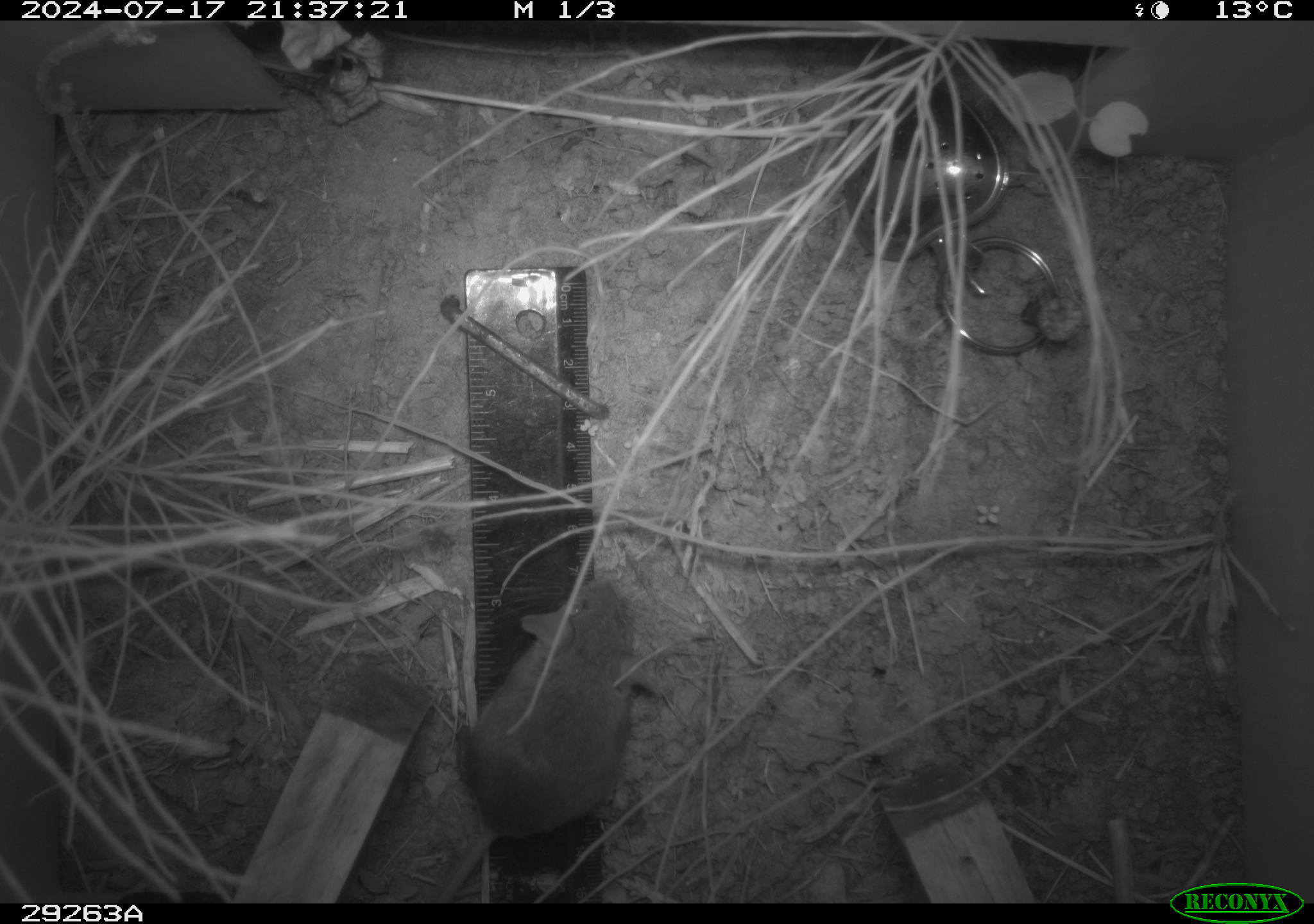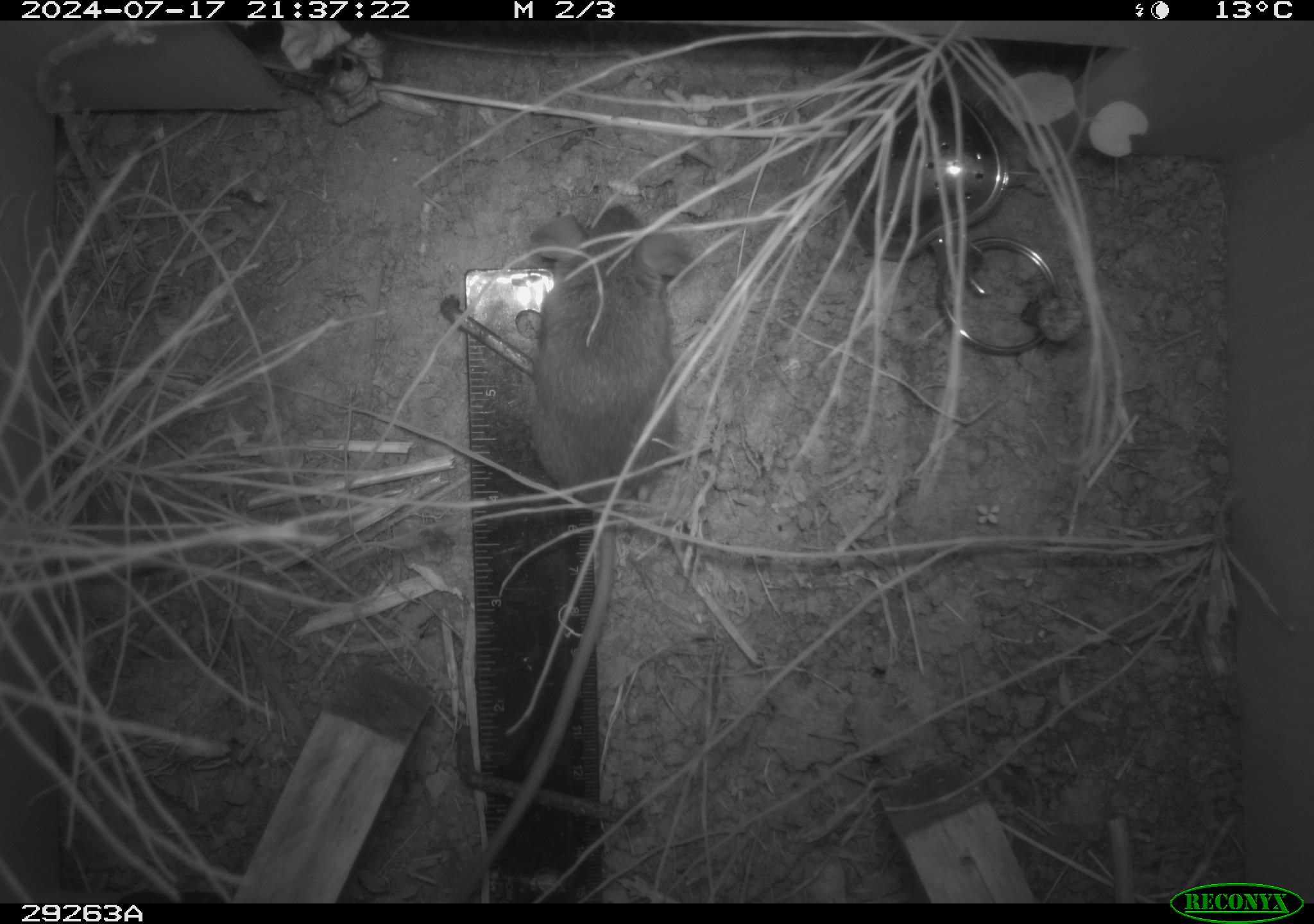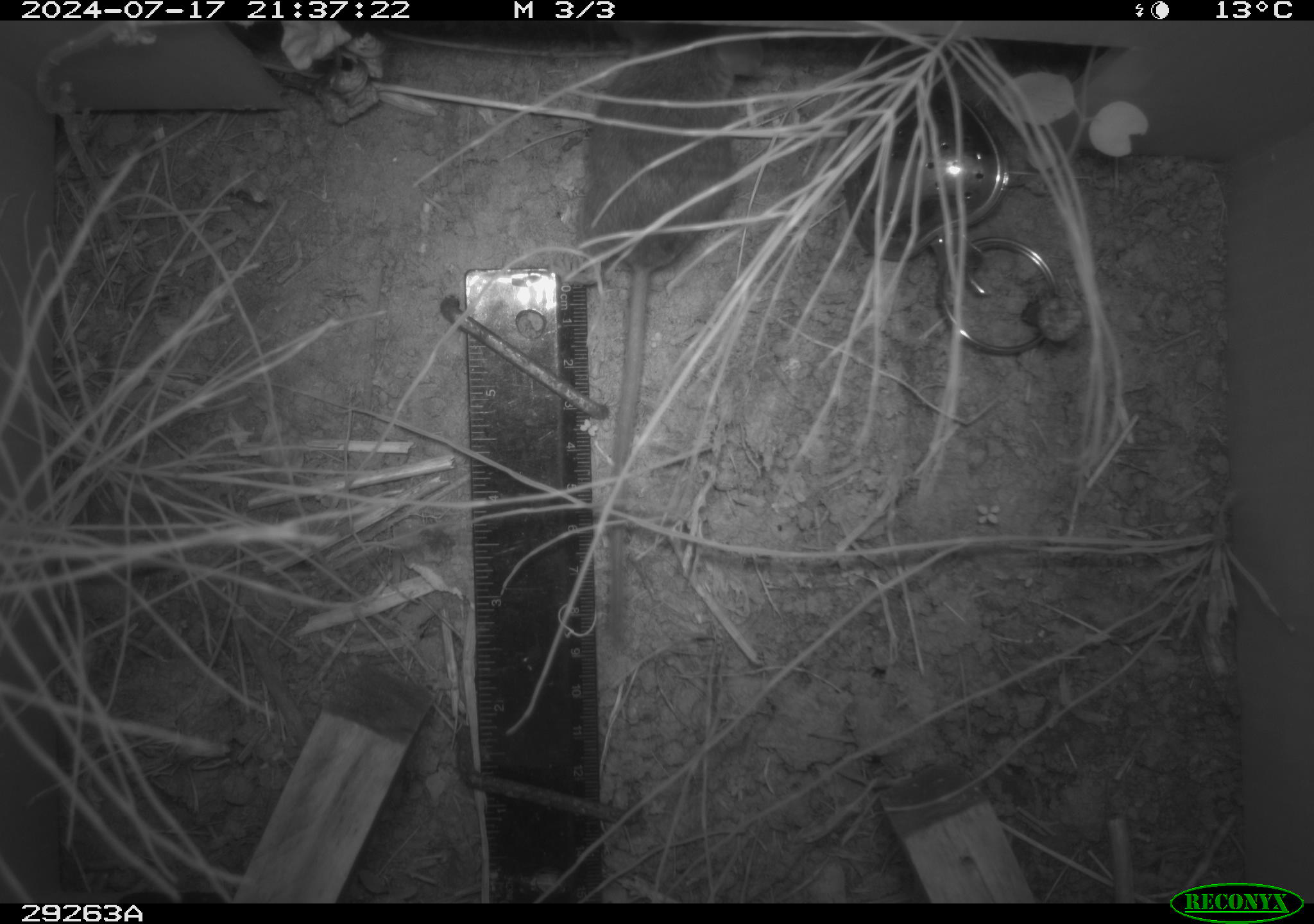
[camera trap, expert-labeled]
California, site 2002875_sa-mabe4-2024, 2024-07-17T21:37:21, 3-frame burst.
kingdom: Animalia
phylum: Chordata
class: Mammalia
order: Rodentia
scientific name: Rodentia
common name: rodent